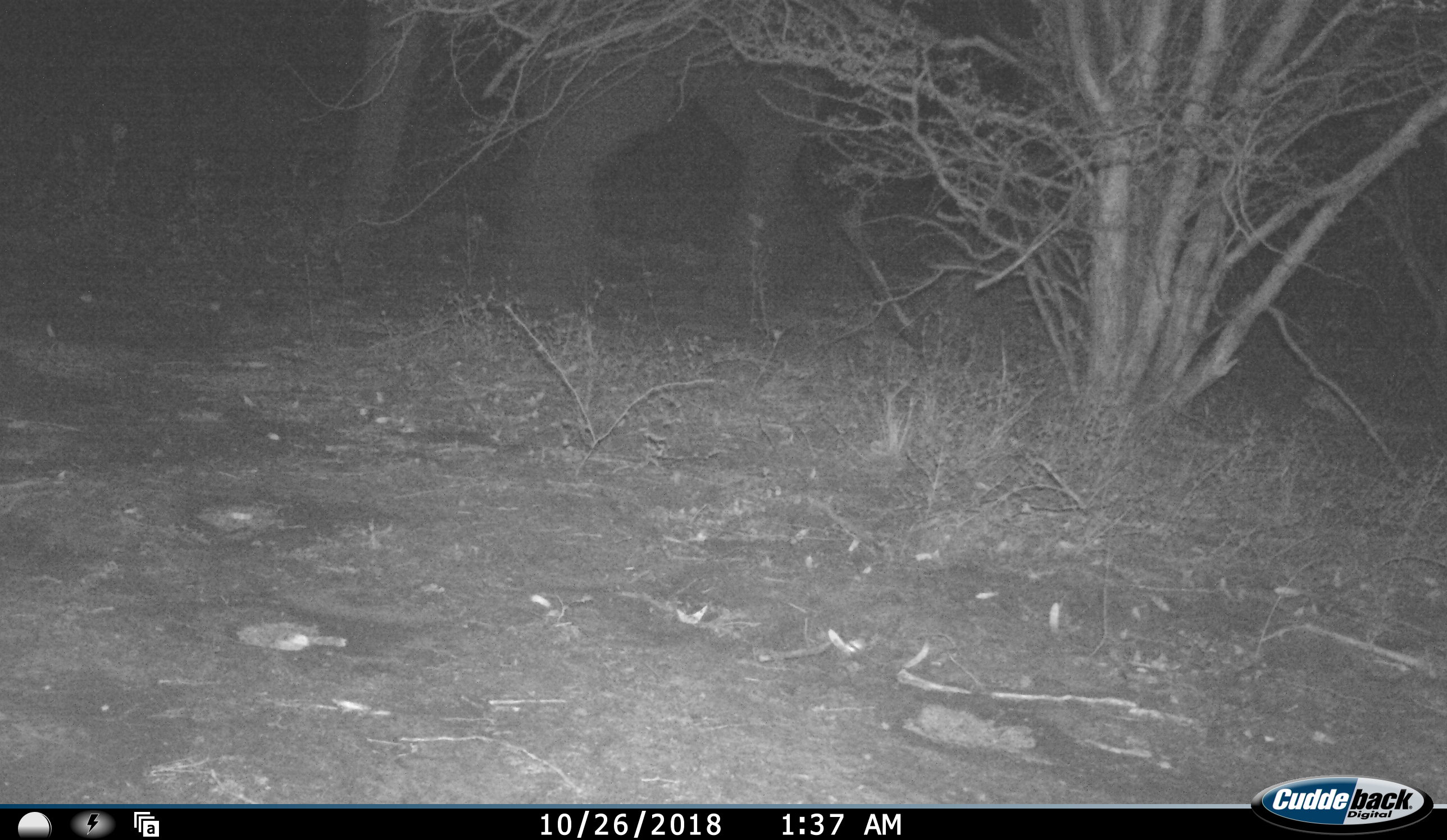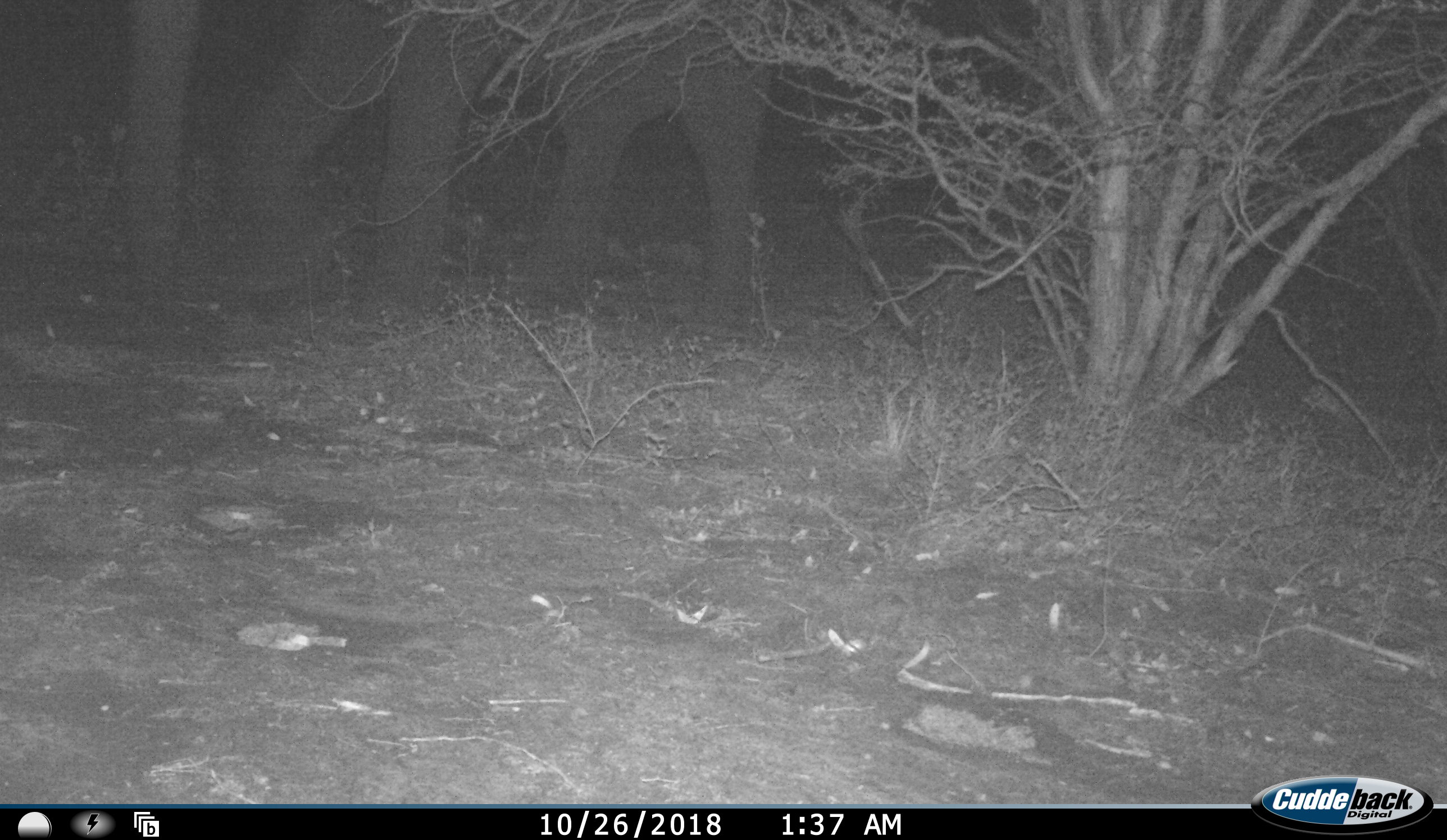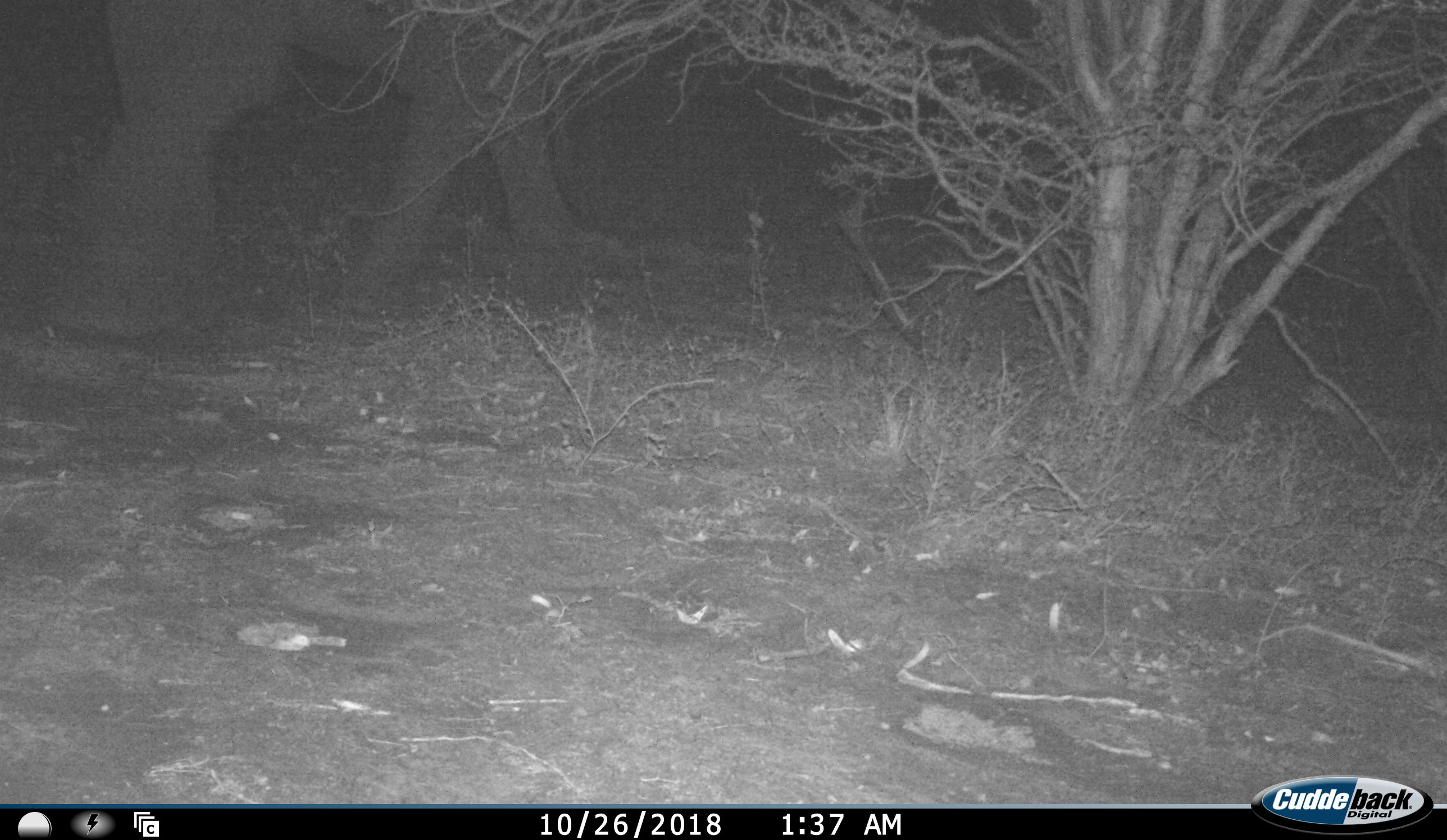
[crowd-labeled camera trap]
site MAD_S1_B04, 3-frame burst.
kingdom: Animalia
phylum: Chordata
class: Mammalia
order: Proboscidea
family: Elephantidae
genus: Loxodonta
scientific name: Loxodonta africana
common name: african bush elephant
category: elephant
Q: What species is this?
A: Elephant (african bush elephant) (Loxodonta africana).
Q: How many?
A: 1.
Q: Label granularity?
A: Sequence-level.